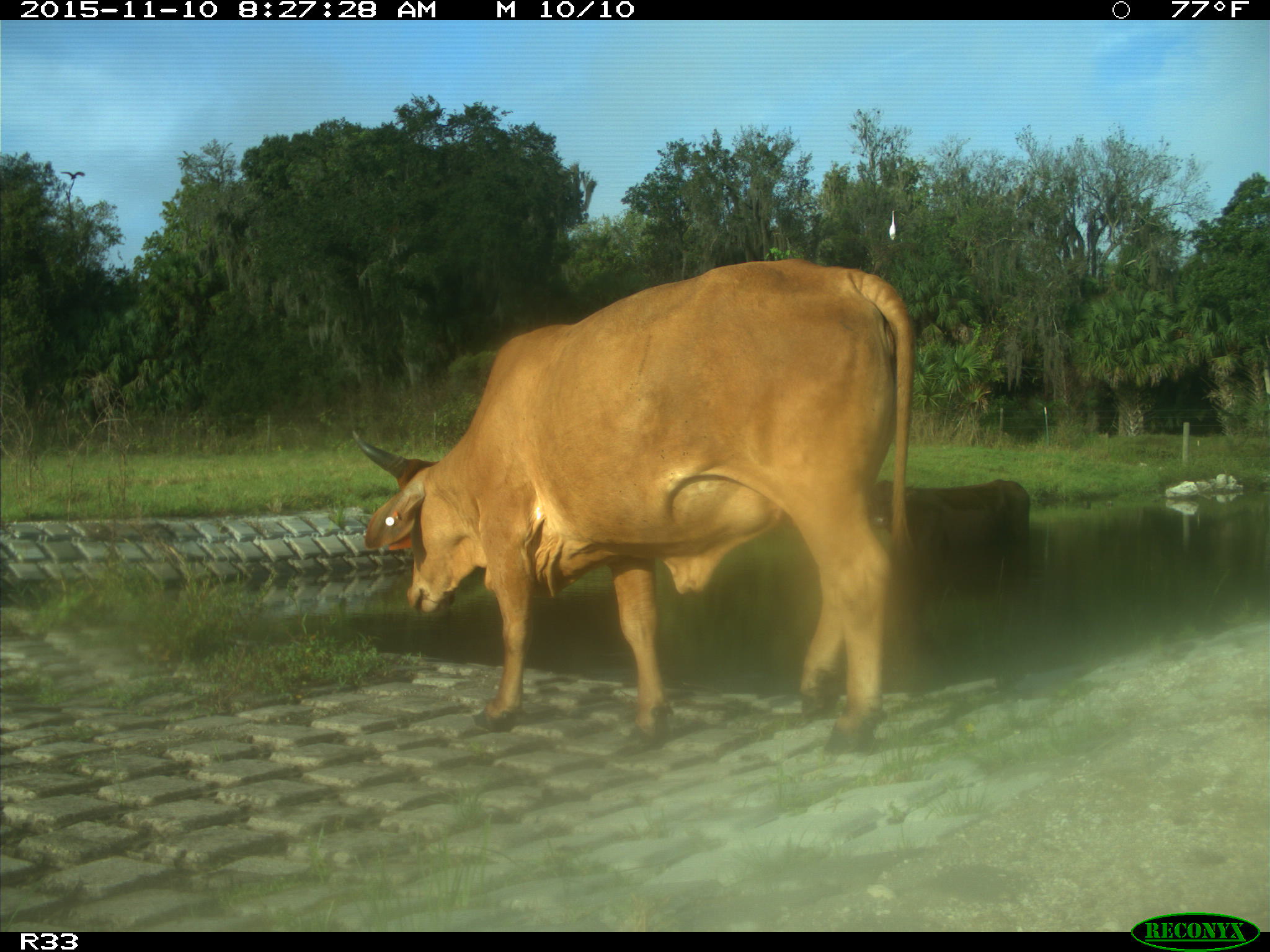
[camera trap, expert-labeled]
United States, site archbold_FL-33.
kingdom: Animalia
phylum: Chordata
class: Mammalia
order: Artiodactyla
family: Bovidae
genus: Bos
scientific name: Bos taurus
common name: domestic cow